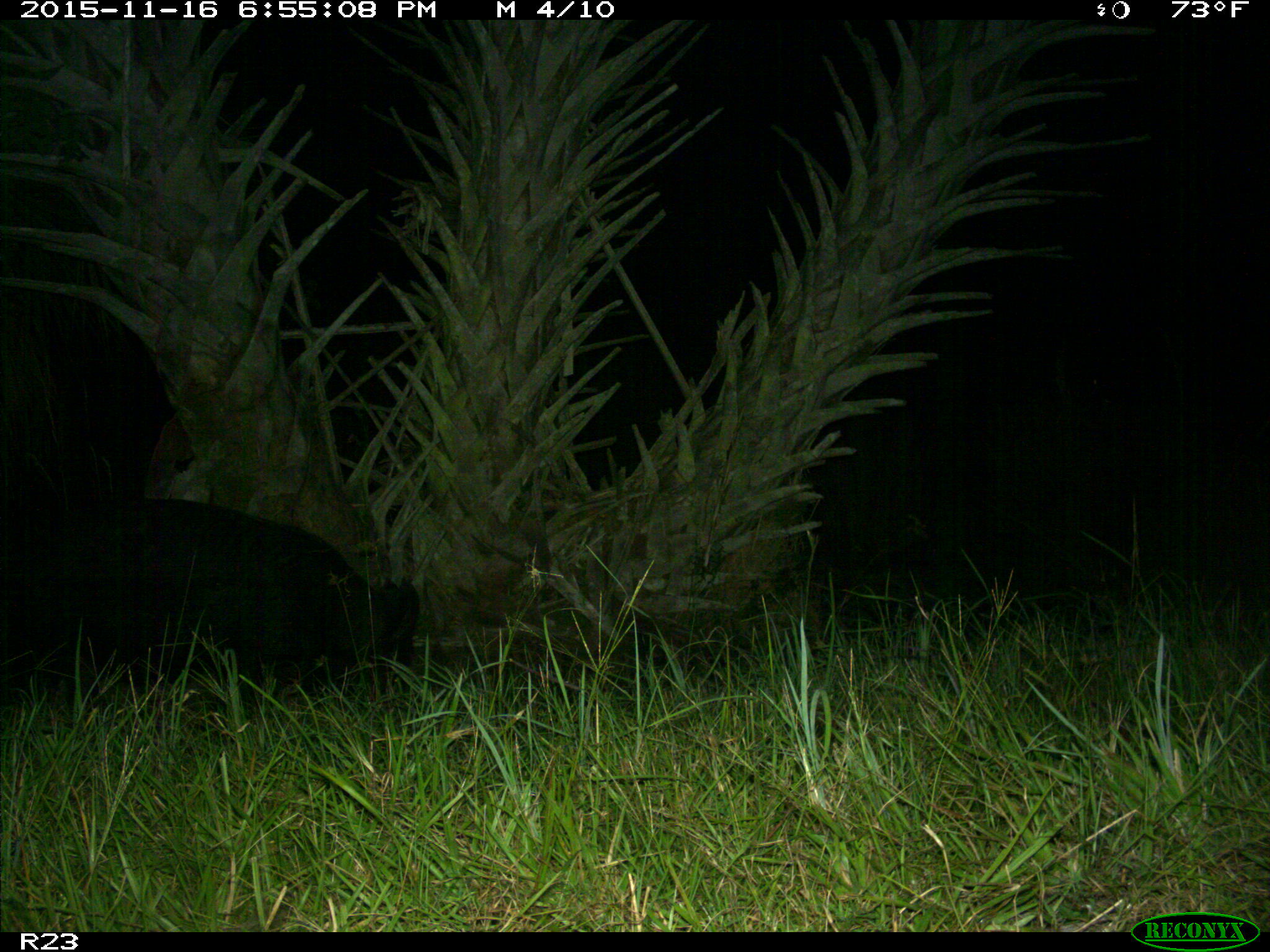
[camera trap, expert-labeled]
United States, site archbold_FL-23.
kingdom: Animalia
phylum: Chordata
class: Mammalia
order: Artiodactyla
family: Suidae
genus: Sus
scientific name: Sus scrofa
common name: wild boar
Sus scrofa (wild boar).